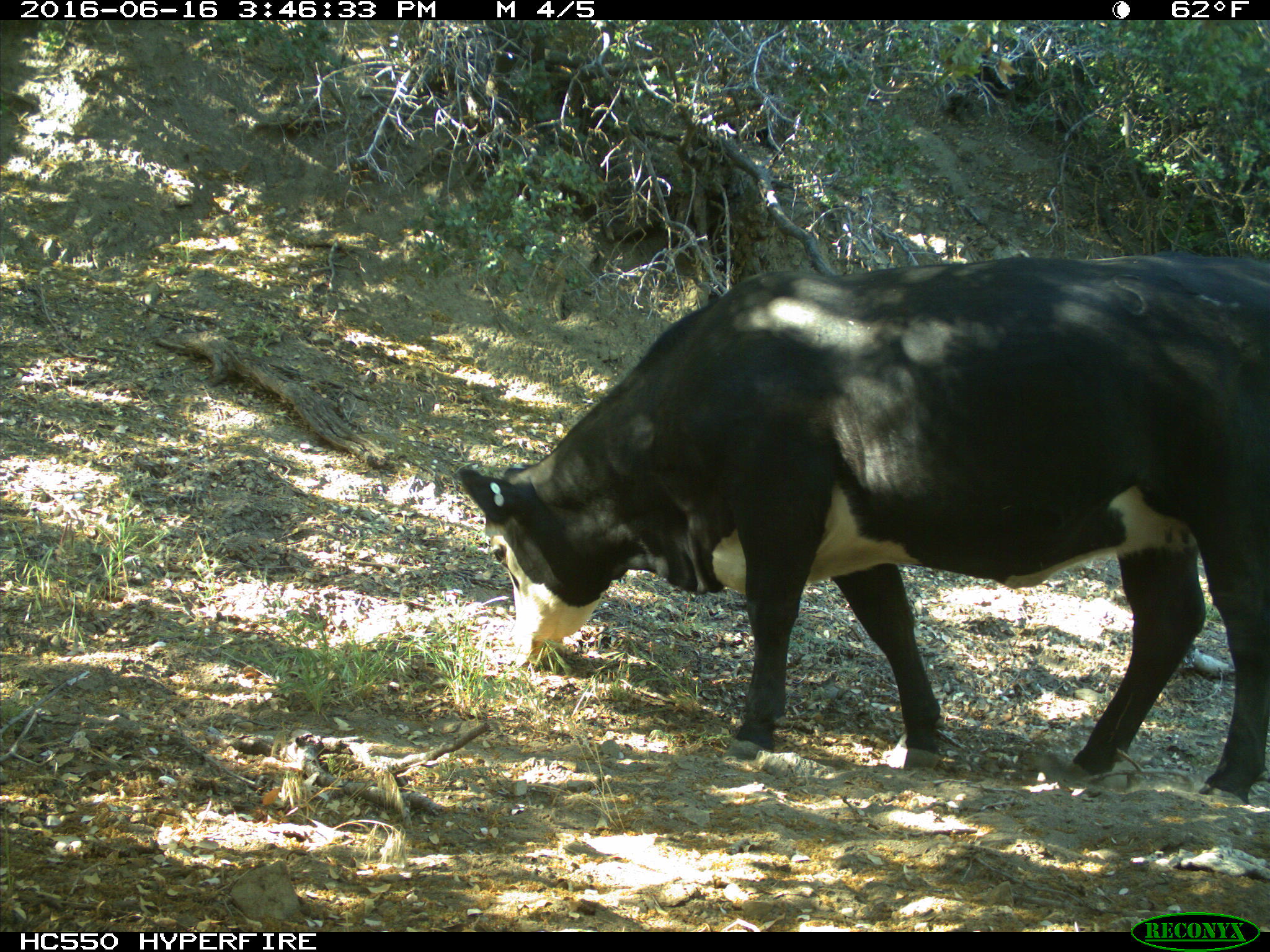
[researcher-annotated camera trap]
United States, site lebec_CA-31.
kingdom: Animalia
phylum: Chordata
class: Mammalia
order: Artiodactyla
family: Bovidae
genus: Bos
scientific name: Bos taurus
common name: domestic cow